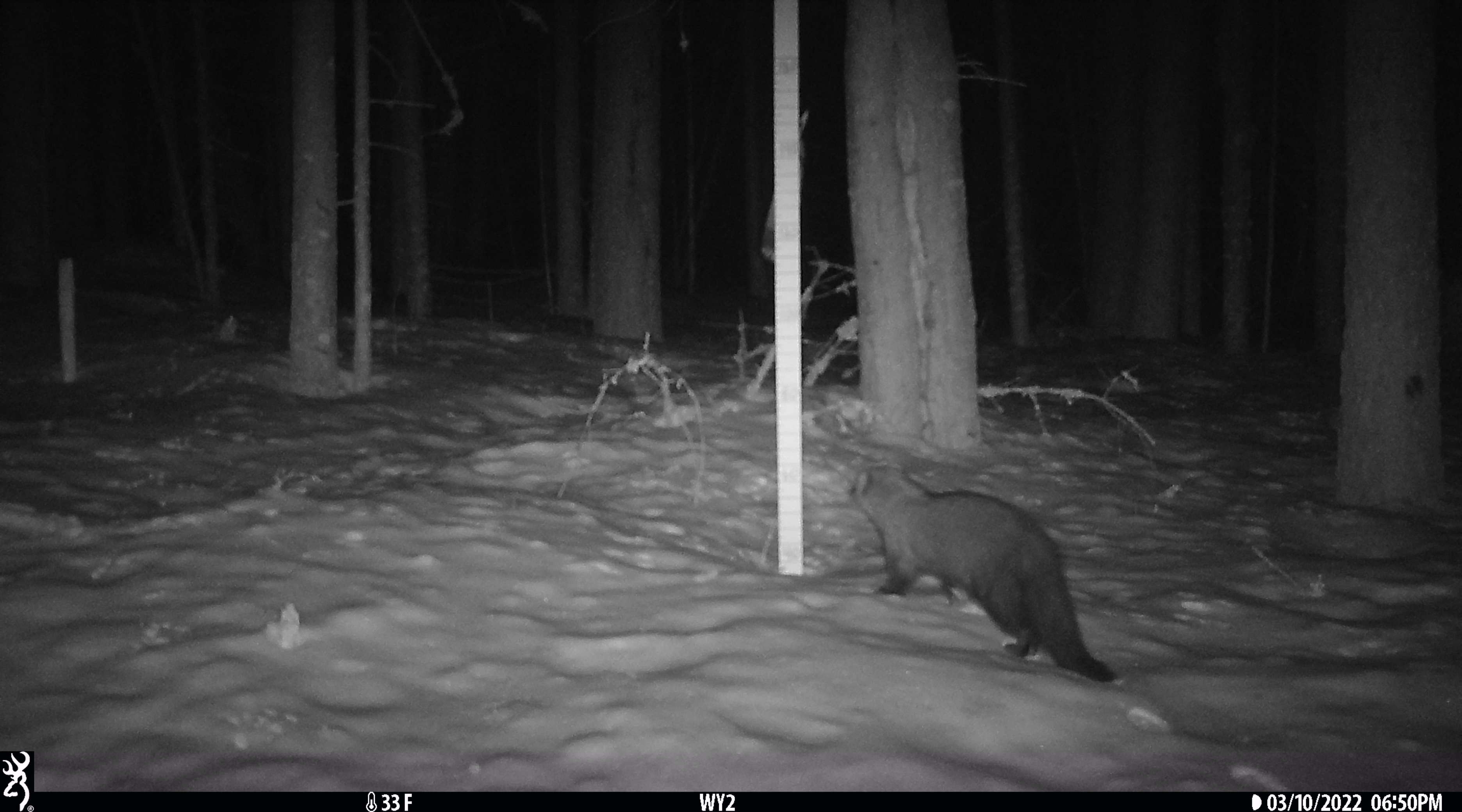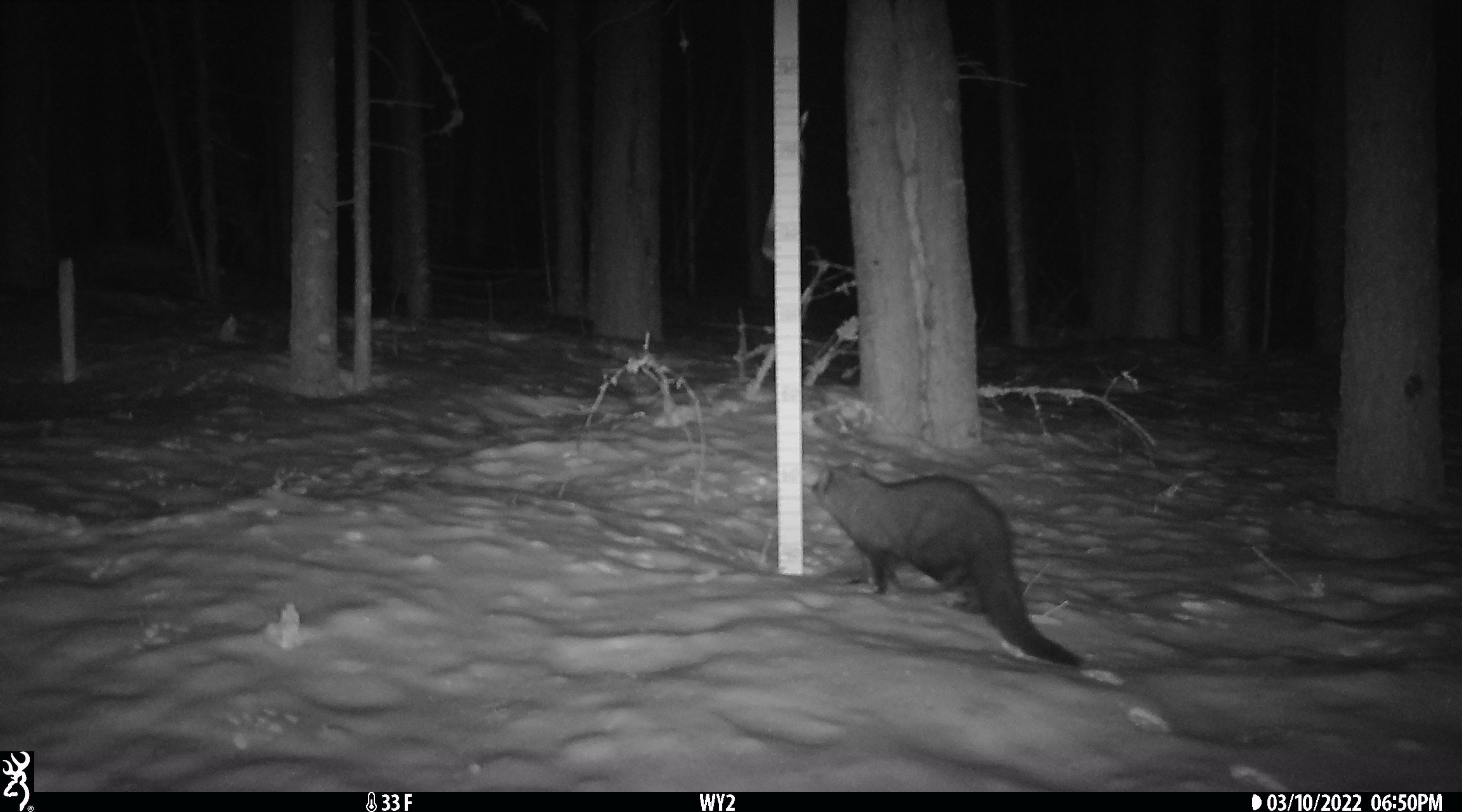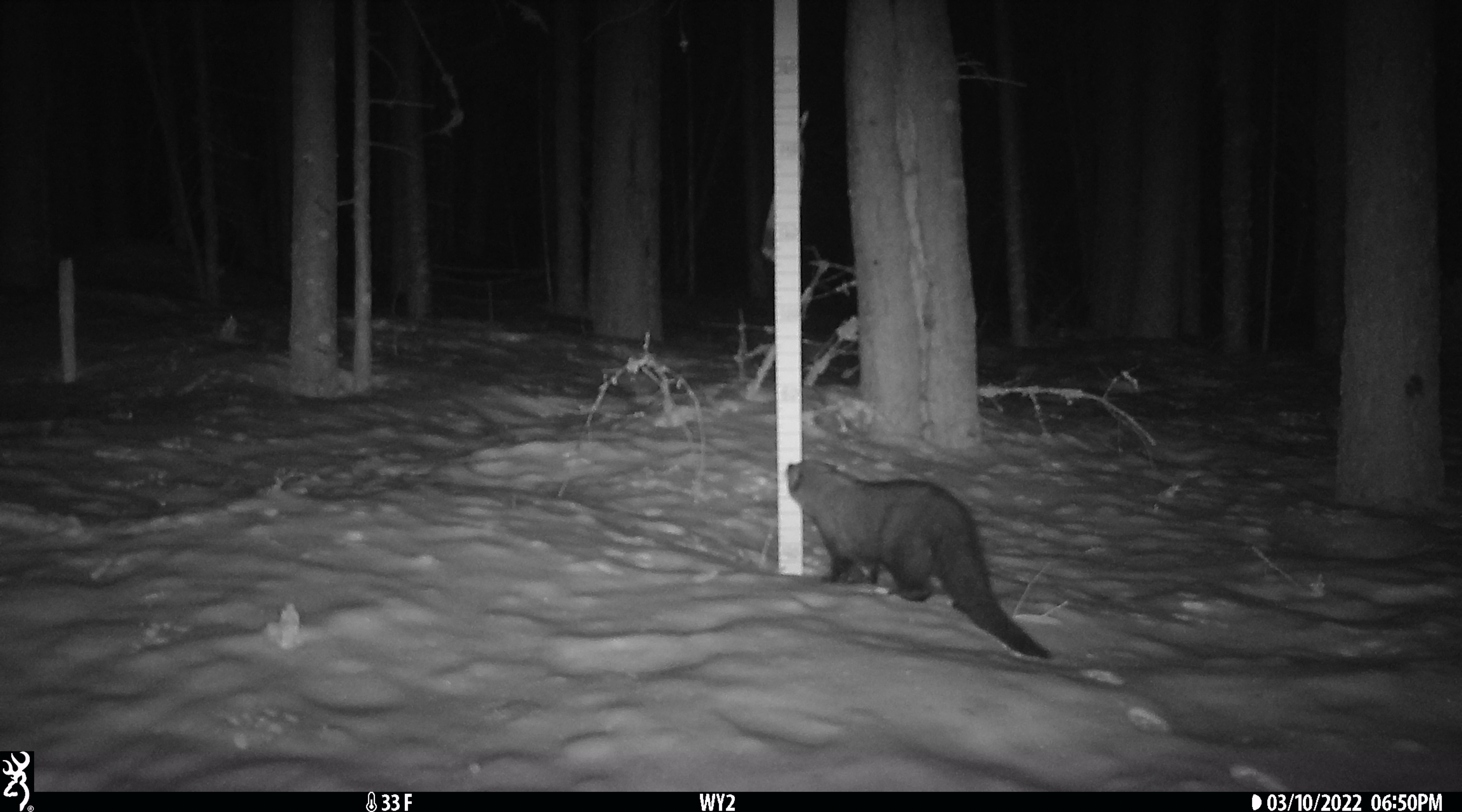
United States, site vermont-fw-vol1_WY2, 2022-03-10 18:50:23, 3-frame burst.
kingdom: Animalia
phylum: Chordata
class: Mammalia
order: Carnivora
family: Mustelidae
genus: Pekania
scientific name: Pekania pennanti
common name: fisher